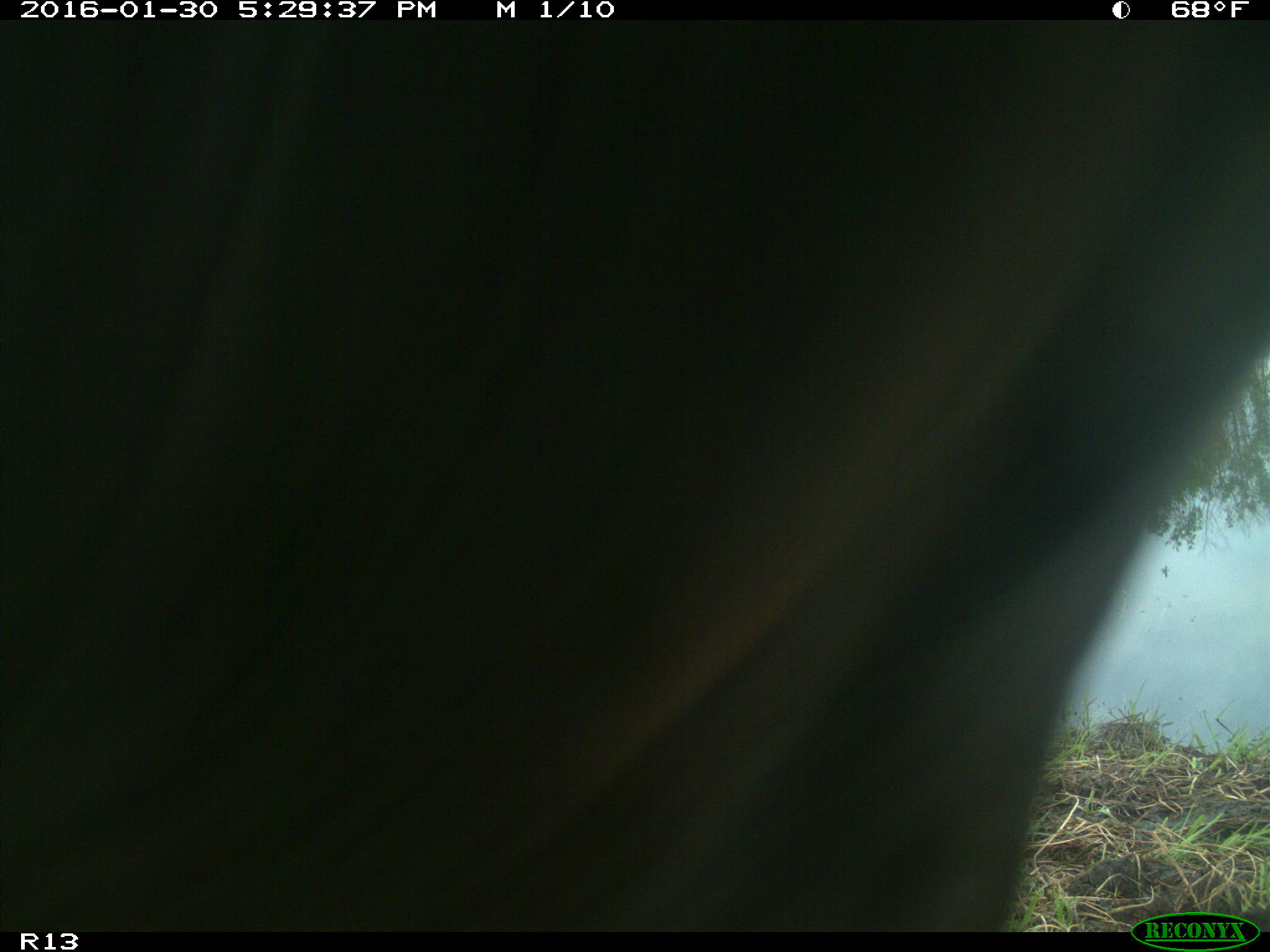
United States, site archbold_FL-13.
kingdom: Animalia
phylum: Chordata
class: Mammalia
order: Artiodactyla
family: Bovidae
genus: Bos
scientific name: Bos taurus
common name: domestic cow